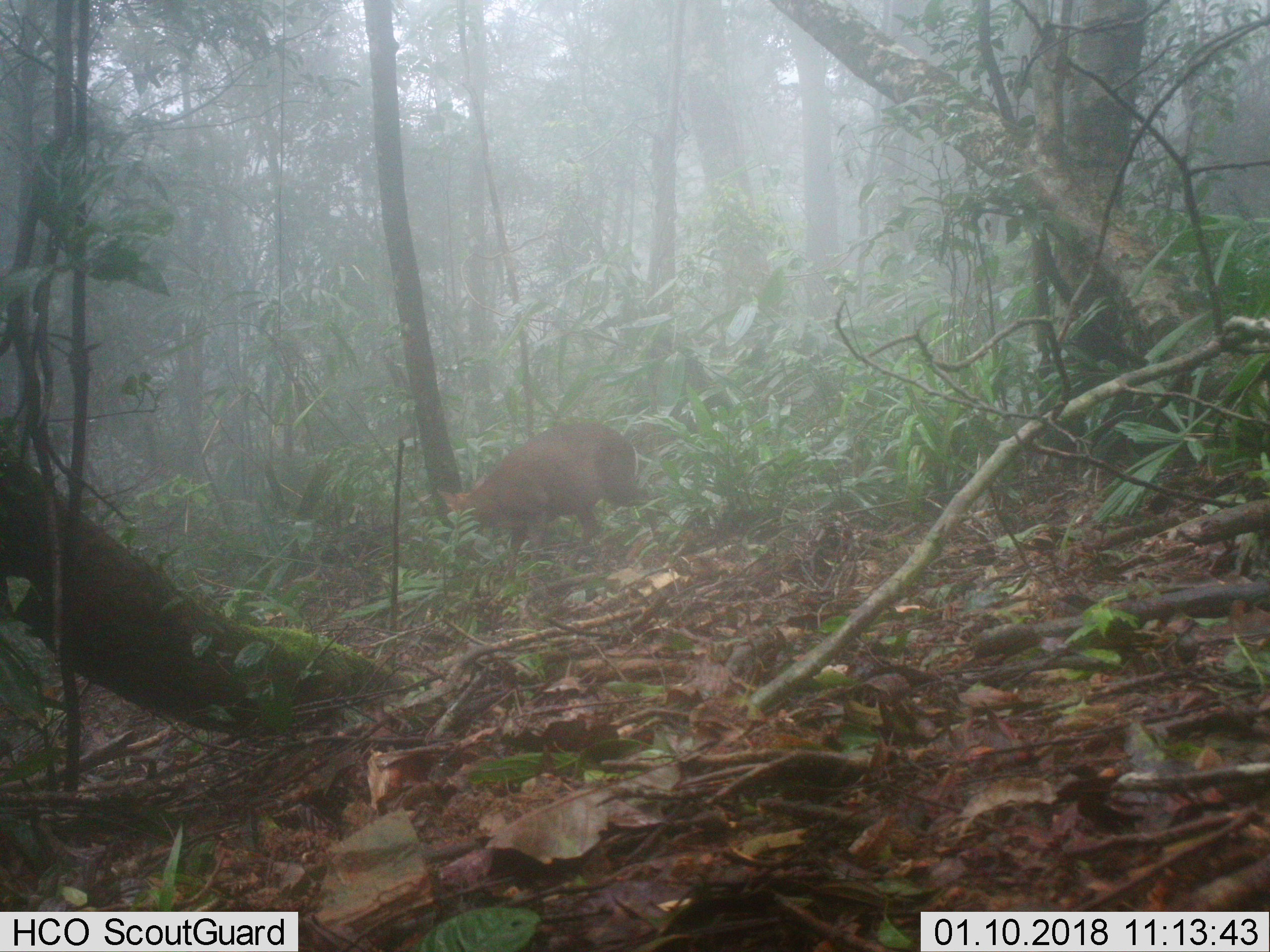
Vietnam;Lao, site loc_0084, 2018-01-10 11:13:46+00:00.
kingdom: Animalia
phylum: Chordata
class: Mammalia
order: Artiodactyla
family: Cervidae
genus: Muntiacus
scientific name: Muntiacus rooseveltorum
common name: roosevelt's muntjac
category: roosevelts muntjac group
Roosevelts muntjac group (roosevelt's muntjac) (Muntiacus rooseveltorum). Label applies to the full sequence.